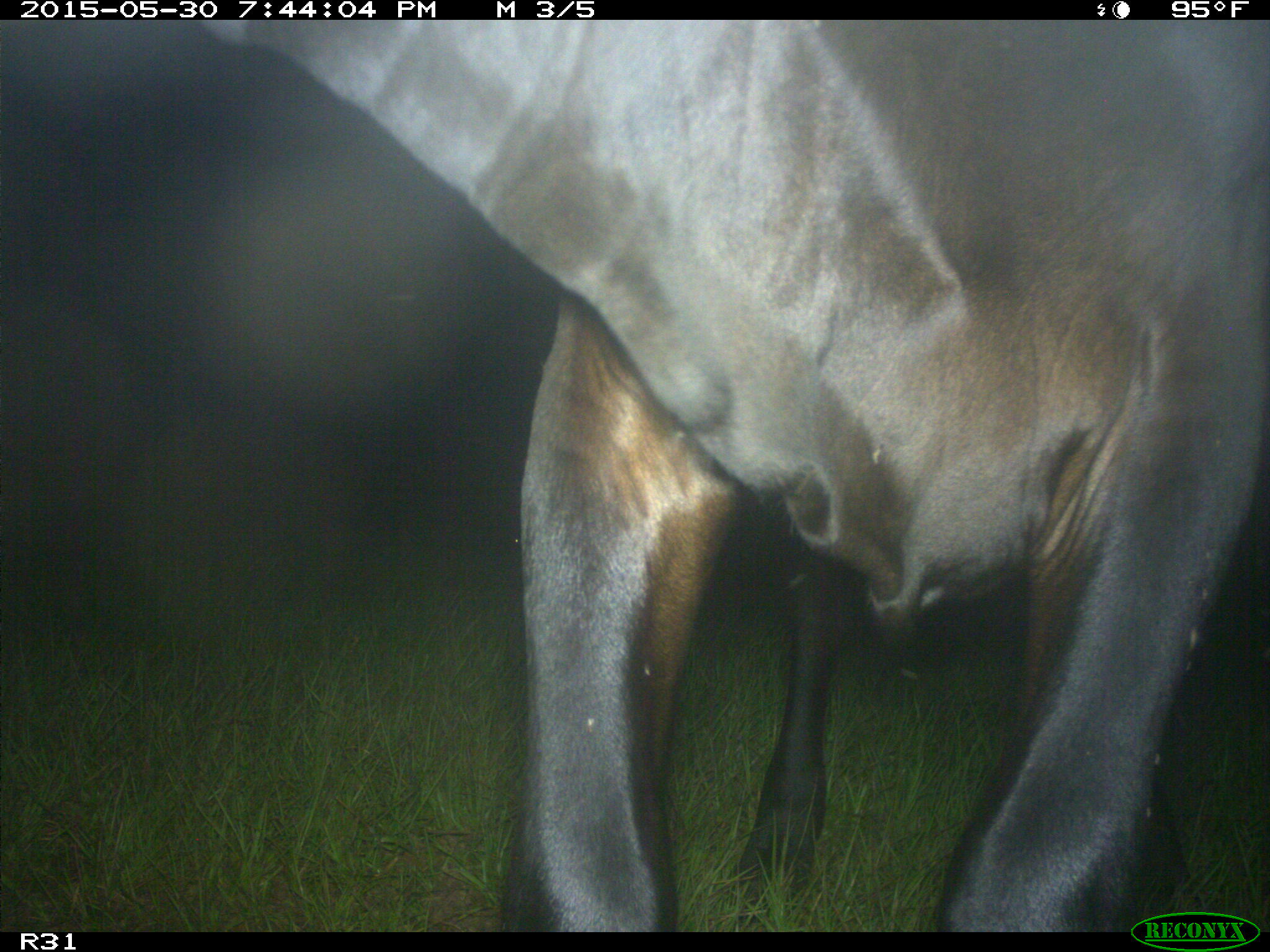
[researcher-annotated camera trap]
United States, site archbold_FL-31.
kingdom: Animalia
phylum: Chordata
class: Mammalia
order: Artiodactyla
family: Bovidae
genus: Bos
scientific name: Bos taurus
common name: domestic cow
Bos taurus (domestic cow).